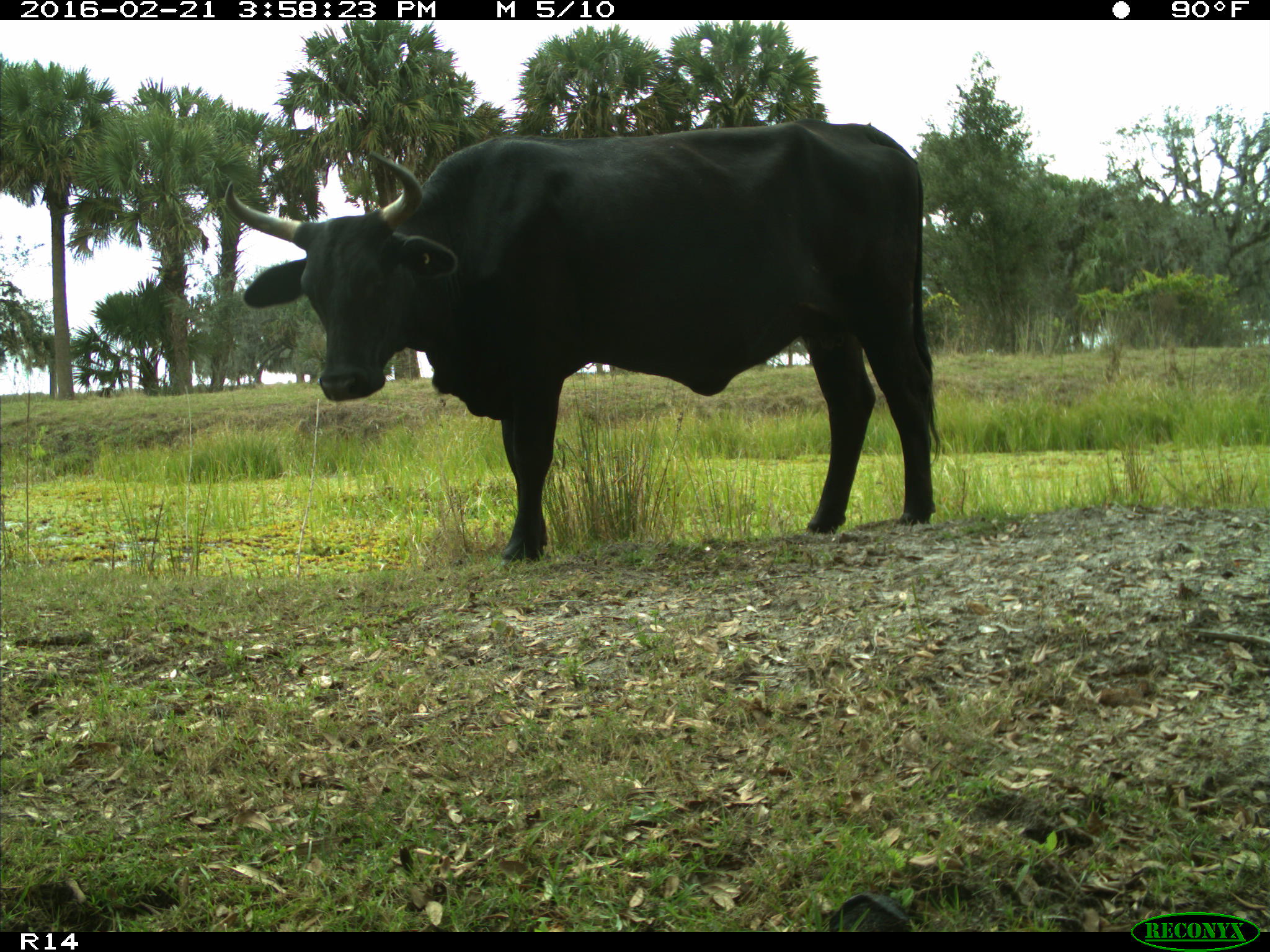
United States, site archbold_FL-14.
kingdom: Animalia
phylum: Chordata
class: Mammalia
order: Artiodactyla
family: Bovidae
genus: Bos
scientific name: Bos taurus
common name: domestic cow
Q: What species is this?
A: Bos taurus (domestic cow).